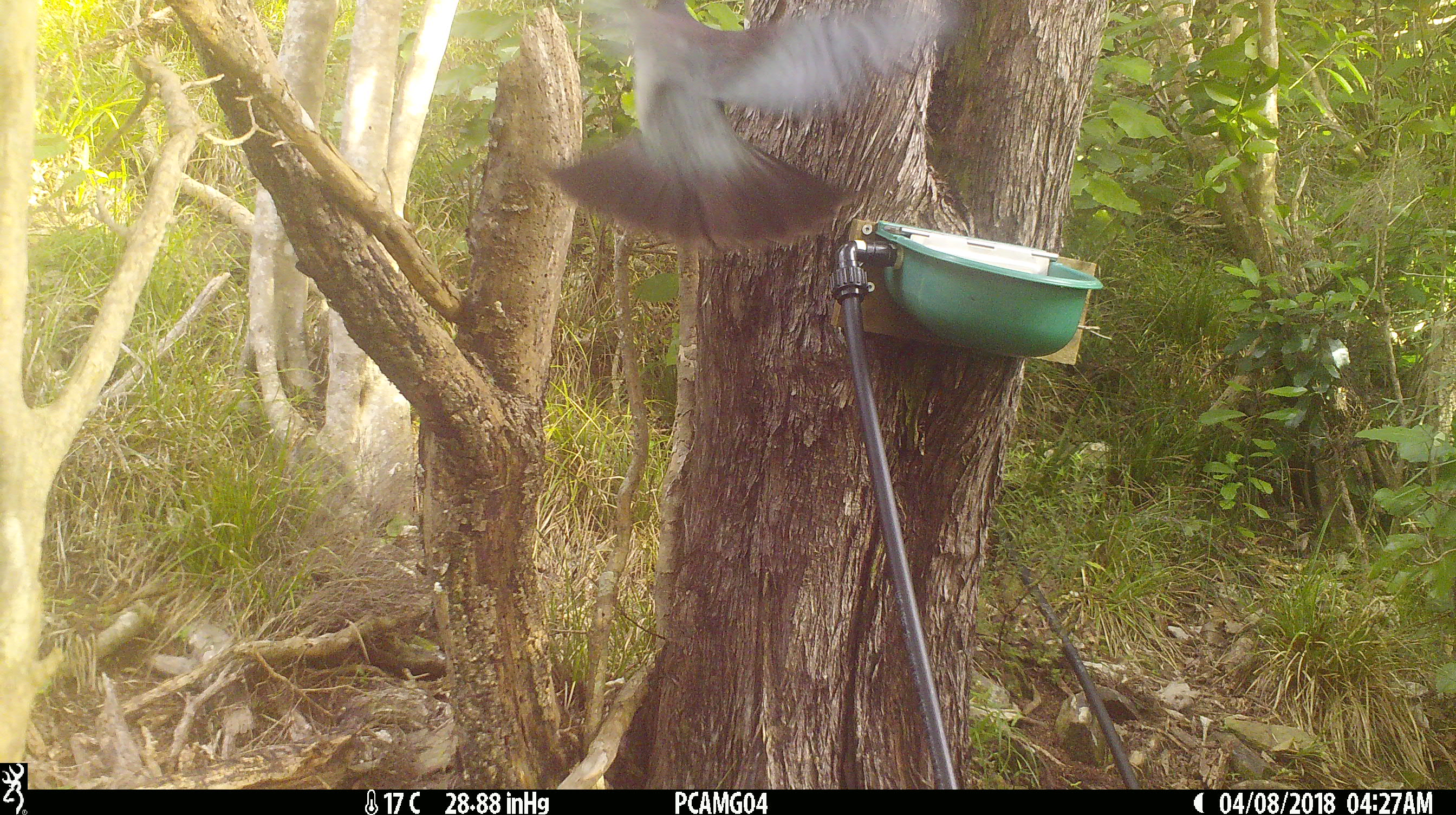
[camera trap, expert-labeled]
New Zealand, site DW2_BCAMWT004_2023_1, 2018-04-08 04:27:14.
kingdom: Animalia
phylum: Chordata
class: Aves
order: Columbiformes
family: Columbidae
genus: Hemiphaga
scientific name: Hemiphaga novaeseelandiae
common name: new zealand pigeon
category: kereru